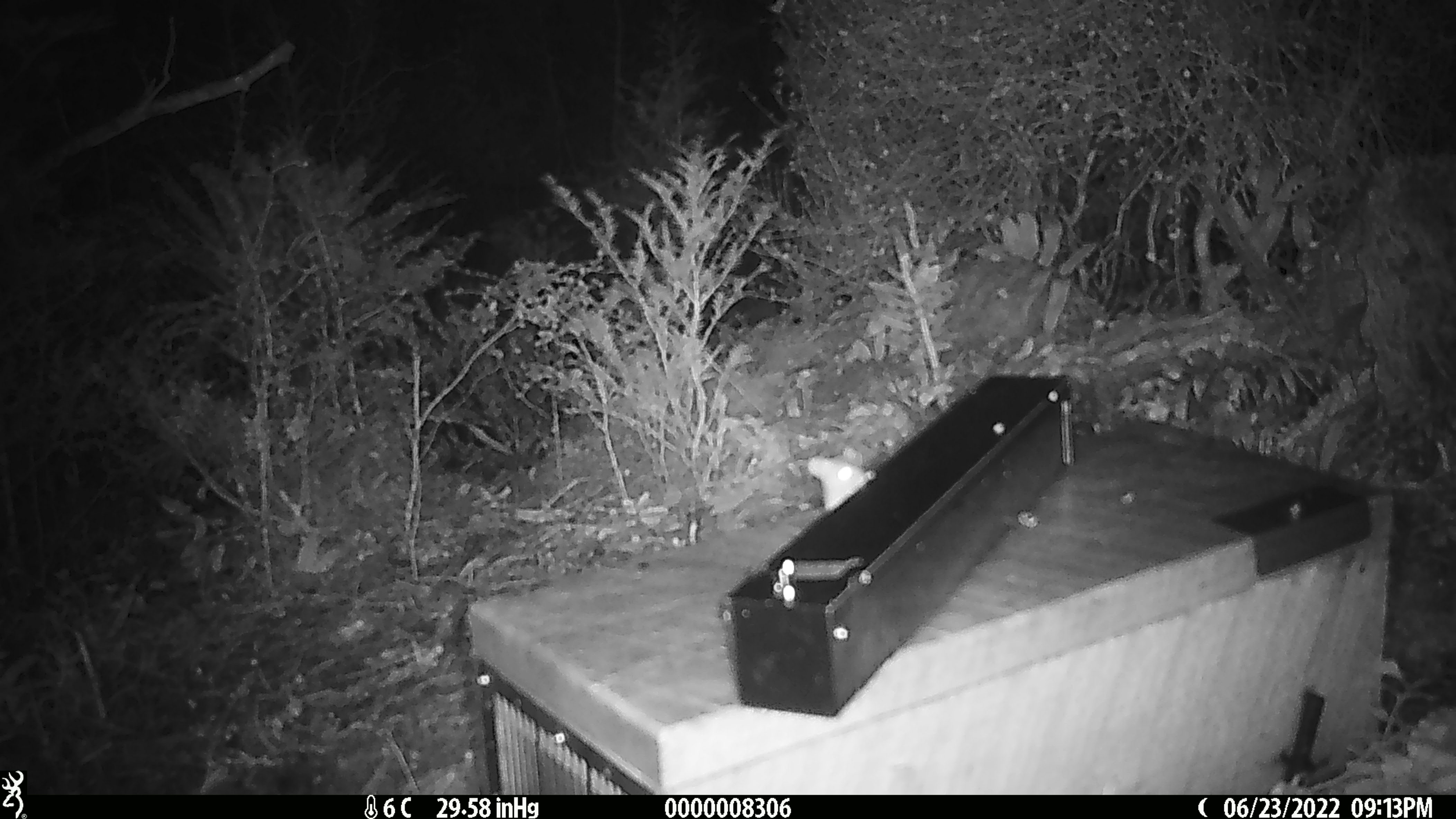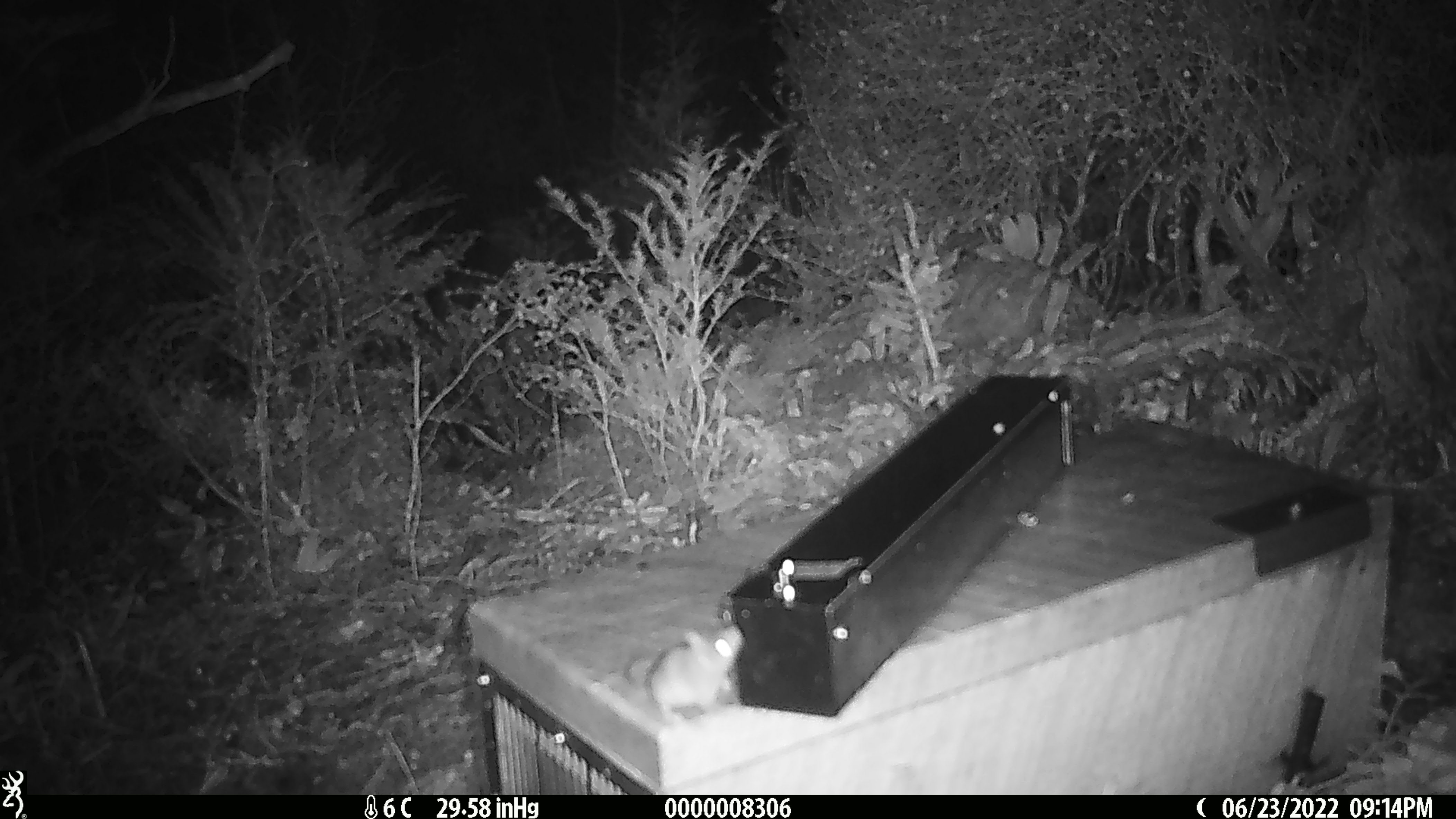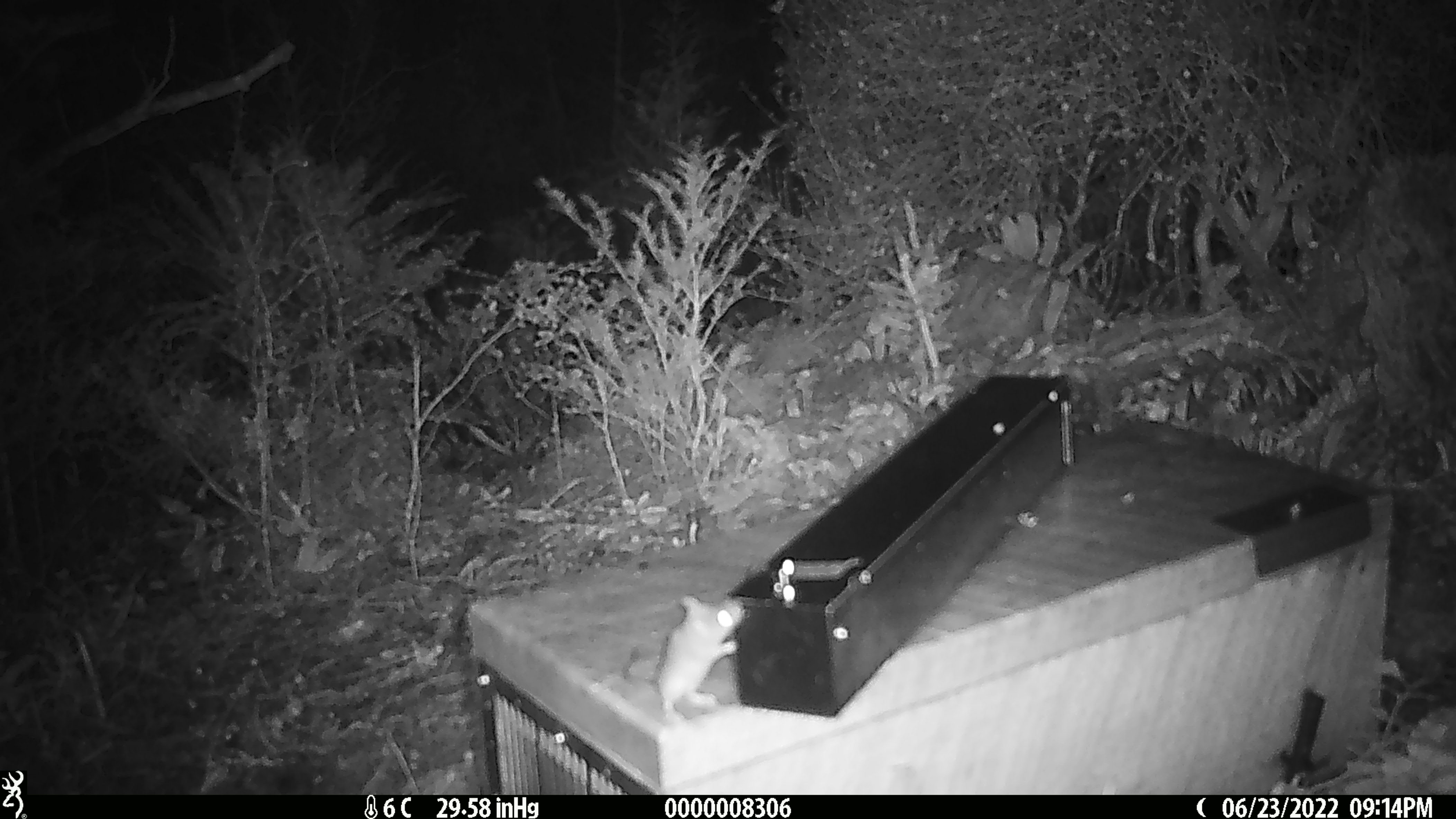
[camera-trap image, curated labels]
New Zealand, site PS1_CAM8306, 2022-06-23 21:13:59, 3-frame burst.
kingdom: Animalia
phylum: Chordata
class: Mammalia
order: Rodentia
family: Muridae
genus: Mus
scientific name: Mus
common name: mouse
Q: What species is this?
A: Mouse (Mus).